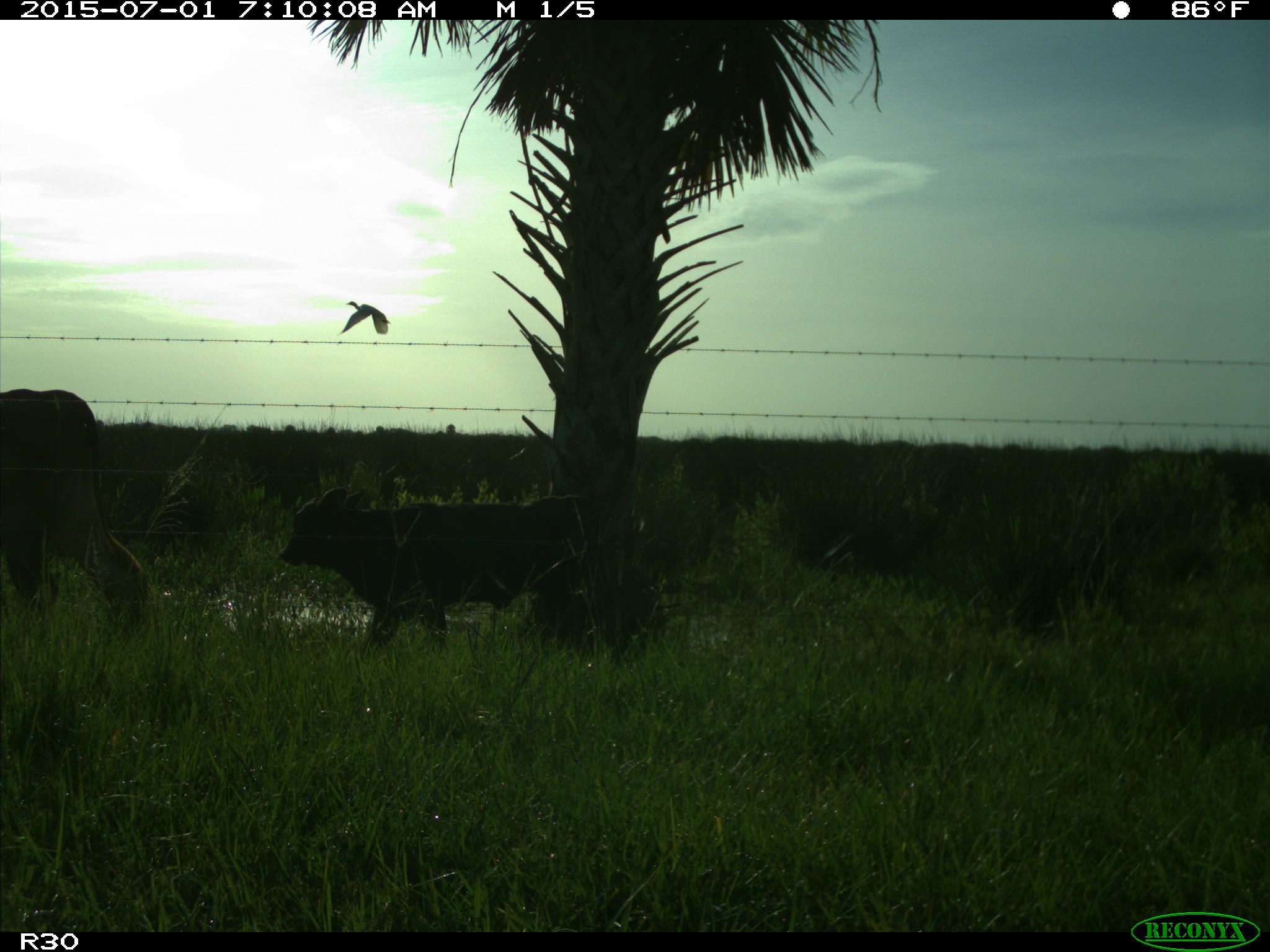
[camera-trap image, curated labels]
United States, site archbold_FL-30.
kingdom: Animalia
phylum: Chordata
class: Mammalia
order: Artiodactyla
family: Bovidae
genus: Bos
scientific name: Bos taurus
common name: domestic cow